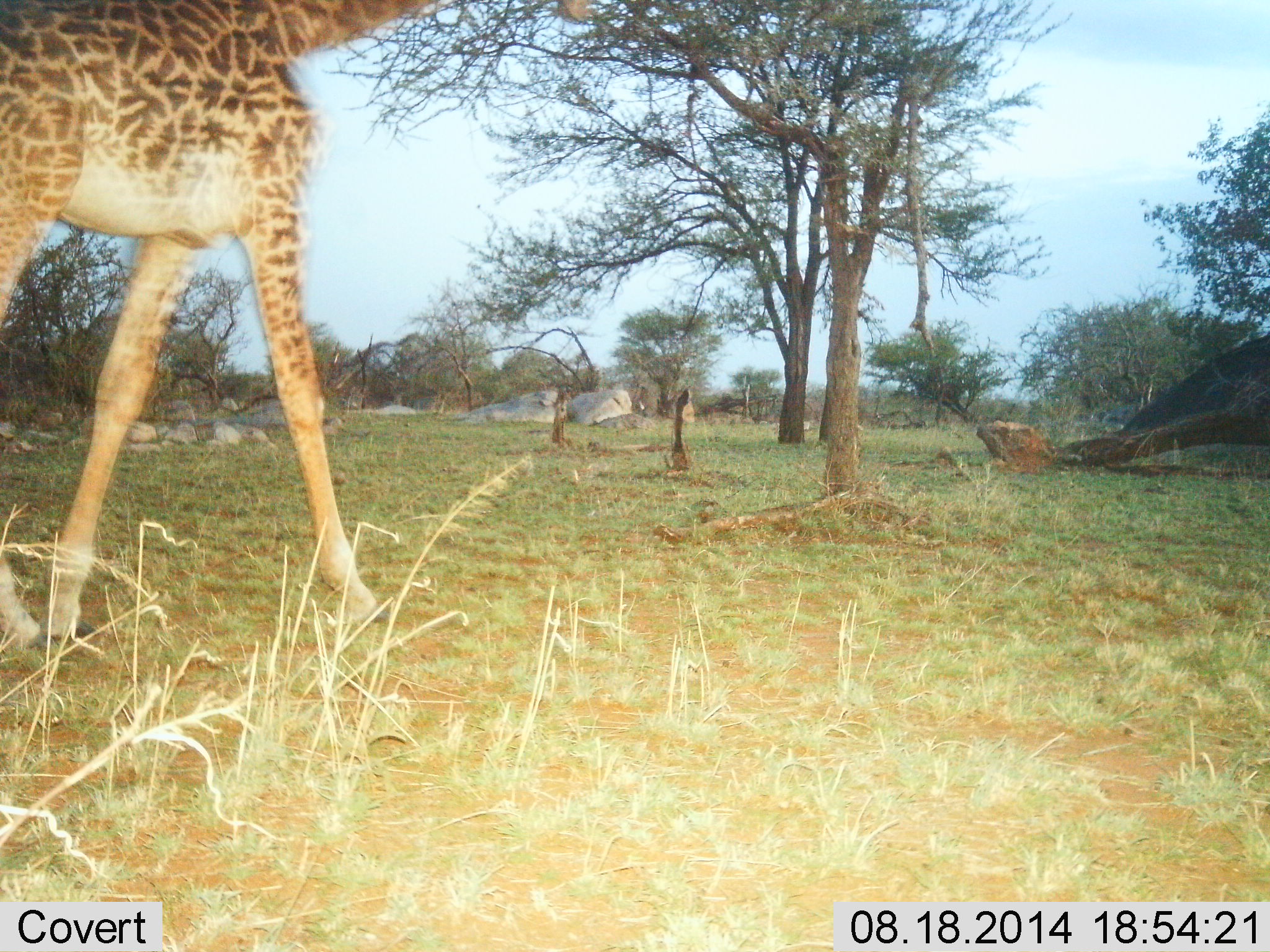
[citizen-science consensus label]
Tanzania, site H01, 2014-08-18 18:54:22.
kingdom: Animalia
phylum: Chordata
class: Mammalia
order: Artiodactyla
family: Giraffidae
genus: Giraffa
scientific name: Giraffa camelopardalis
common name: giraffe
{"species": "giraffe (Giraffa camelopardalis)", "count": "1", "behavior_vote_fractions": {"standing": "30%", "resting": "0%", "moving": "70%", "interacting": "0%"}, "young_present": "0%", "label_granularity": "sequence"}